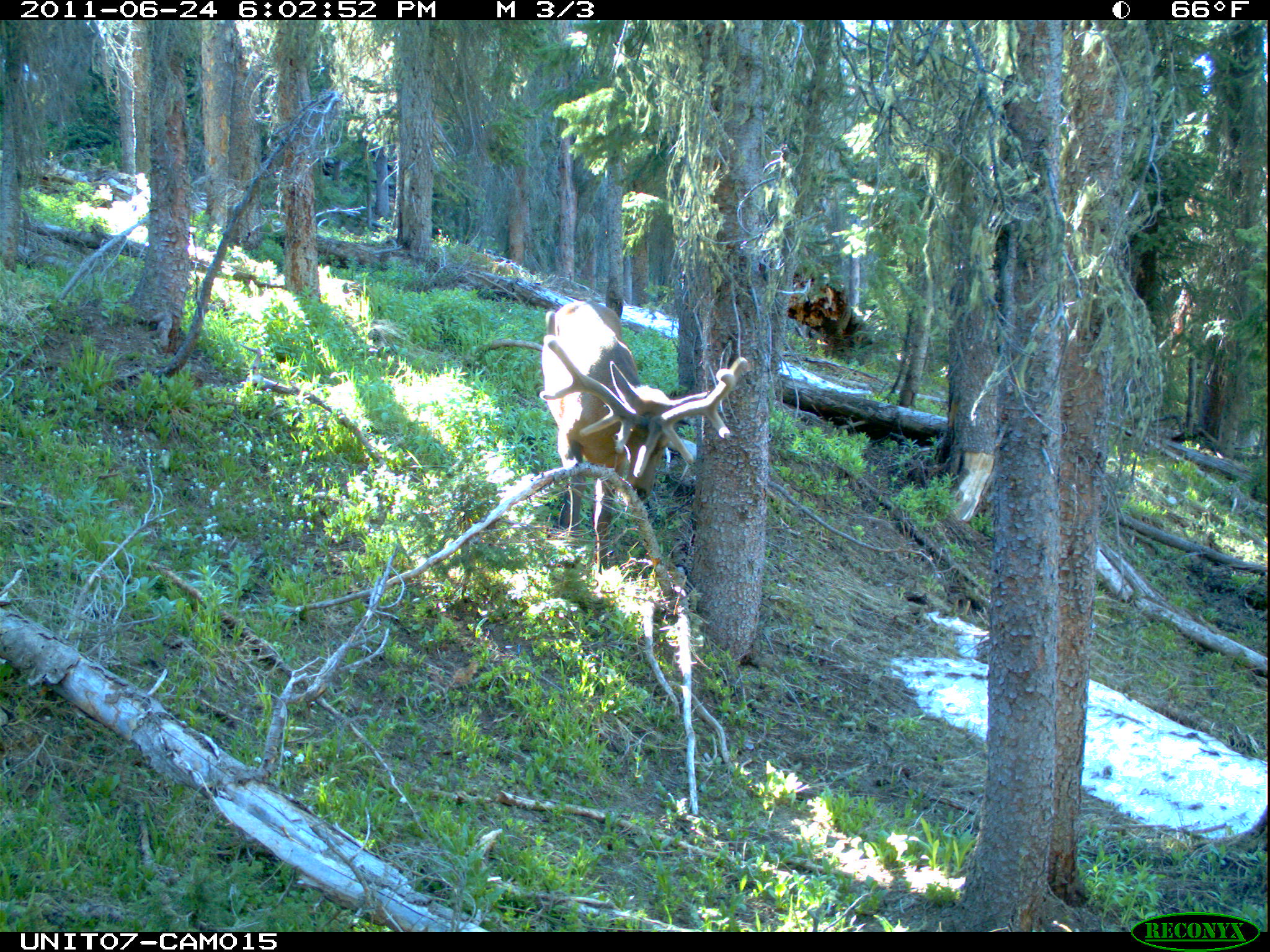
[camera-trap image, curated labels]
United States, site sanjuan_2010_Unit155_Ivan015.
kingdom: Animalia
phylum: Chordata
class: Mammalia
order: Artiodactyla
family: Cervidae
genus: Cervus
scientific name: Cervus elaphus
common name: red deer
Cervus elaphus (red deer).